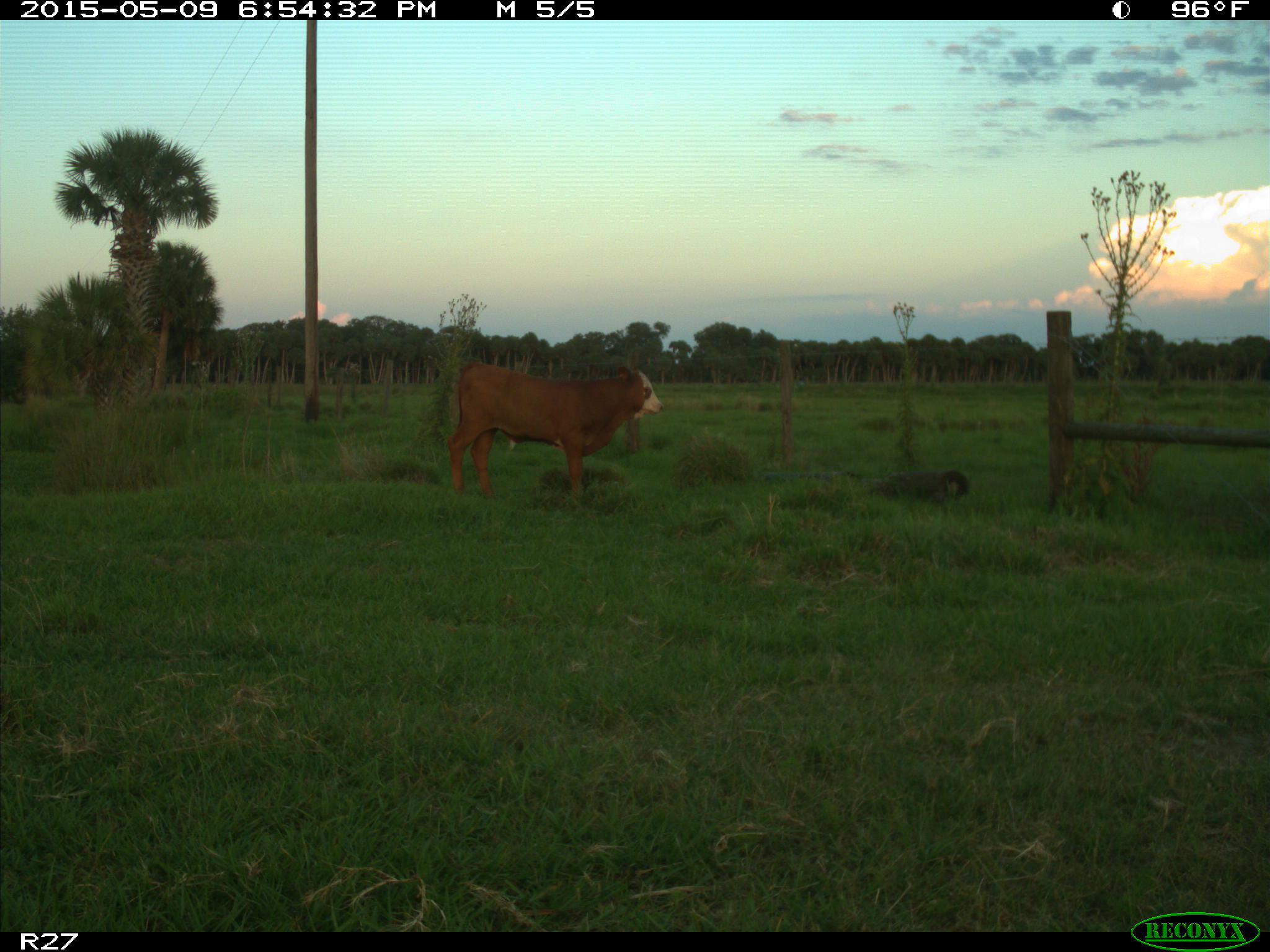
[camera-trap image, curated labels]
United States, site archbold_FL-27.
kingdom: Animalia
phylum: Chordata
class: Mammalia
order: Artiodactyla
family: Bovidae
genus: Bos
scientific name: Bos taurus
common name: domestic cow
Bos taurus (domestic cow).